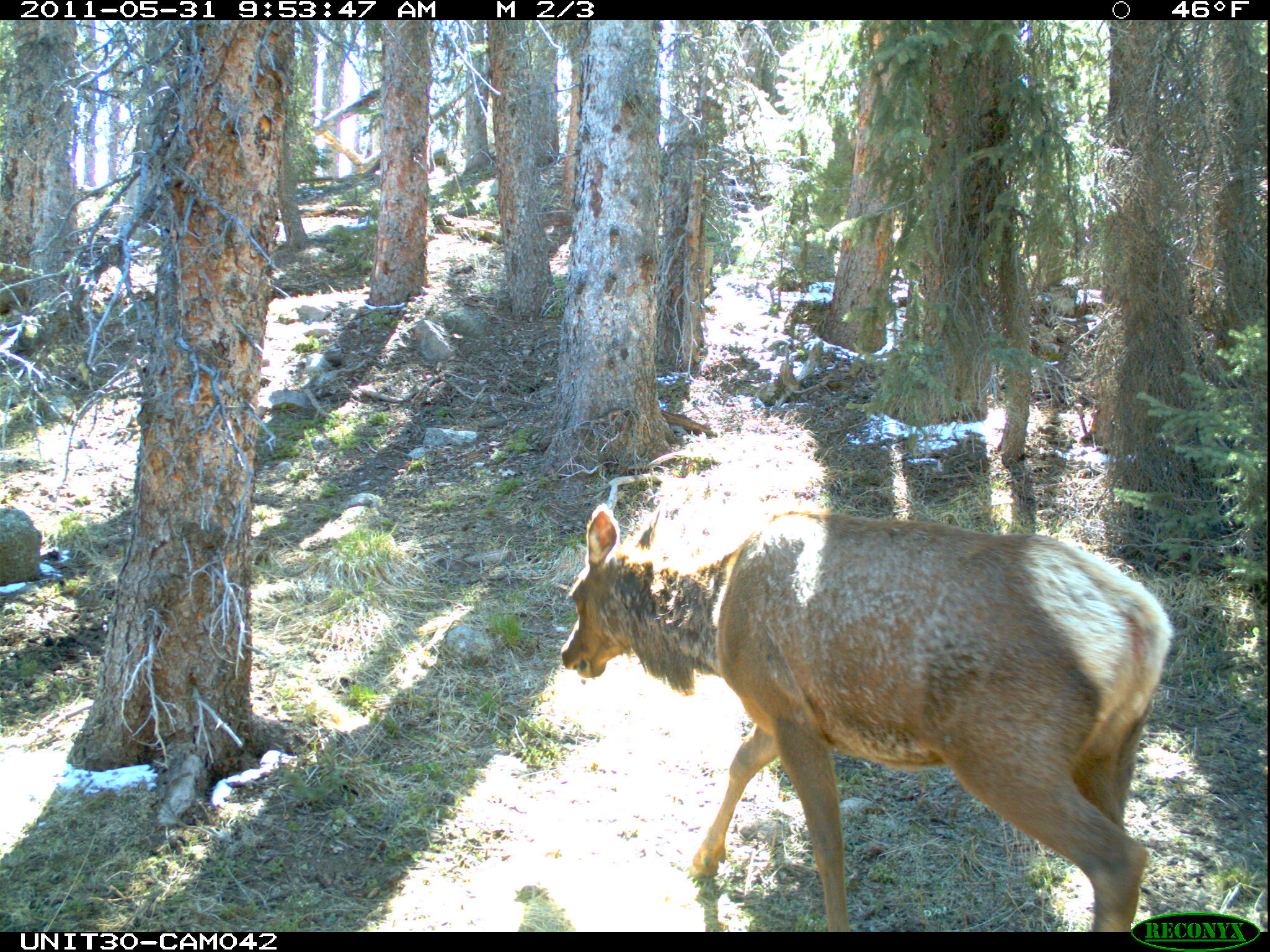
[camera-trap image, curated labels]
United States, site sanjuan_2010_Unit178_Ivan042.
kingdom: Animalia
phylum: Chordata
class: Mammalia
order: Artiodactyla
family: Cervidae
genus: Cervus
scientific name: Cervus elaphus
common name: red deer